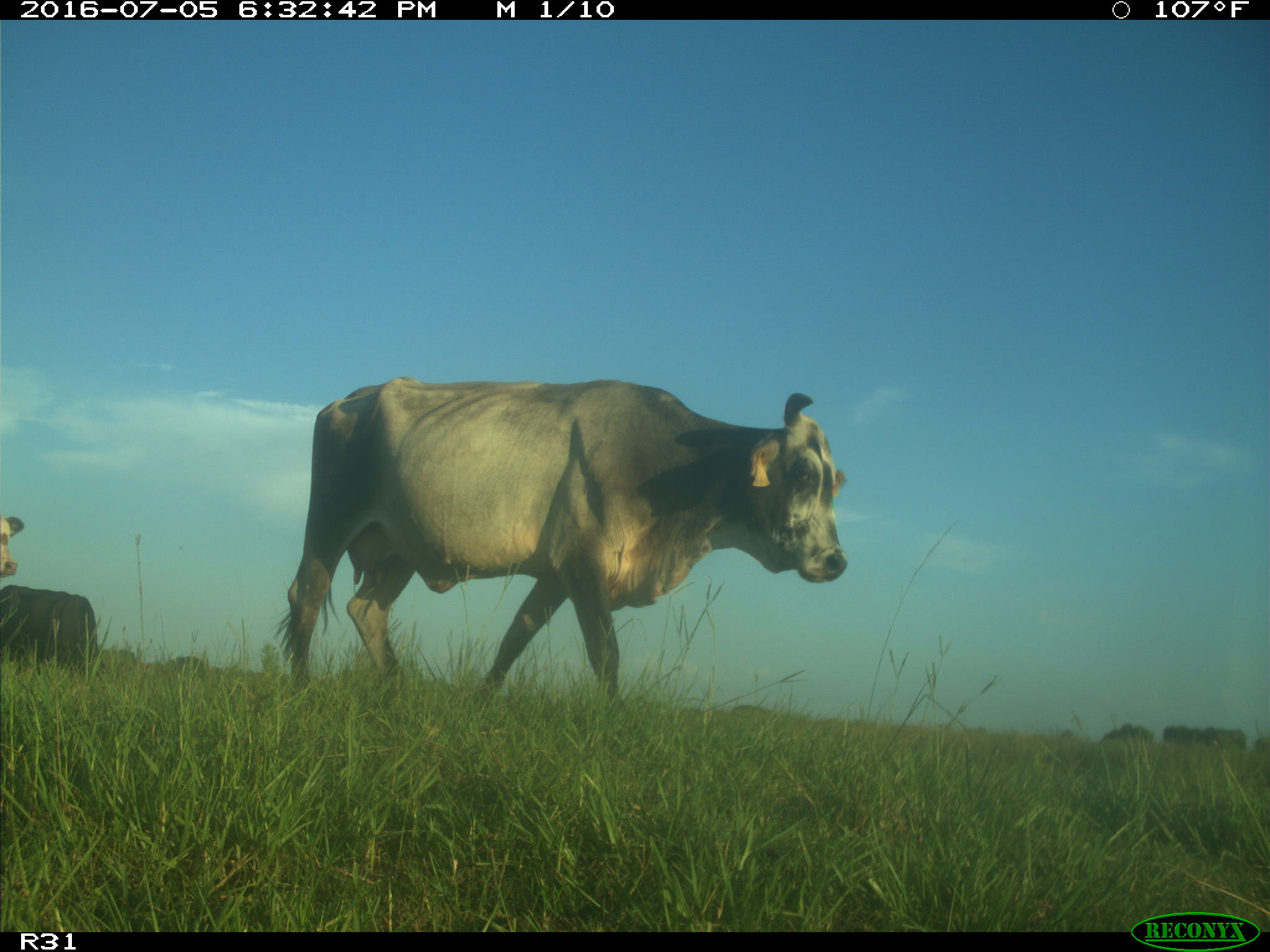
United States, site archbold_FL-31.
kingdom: Animalia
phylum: Chordata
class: Mammalia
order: Artiodactyla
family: Bovidae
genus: Bos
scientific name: Bos taurus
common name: domestic cow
Bos taurus (domestic cow).